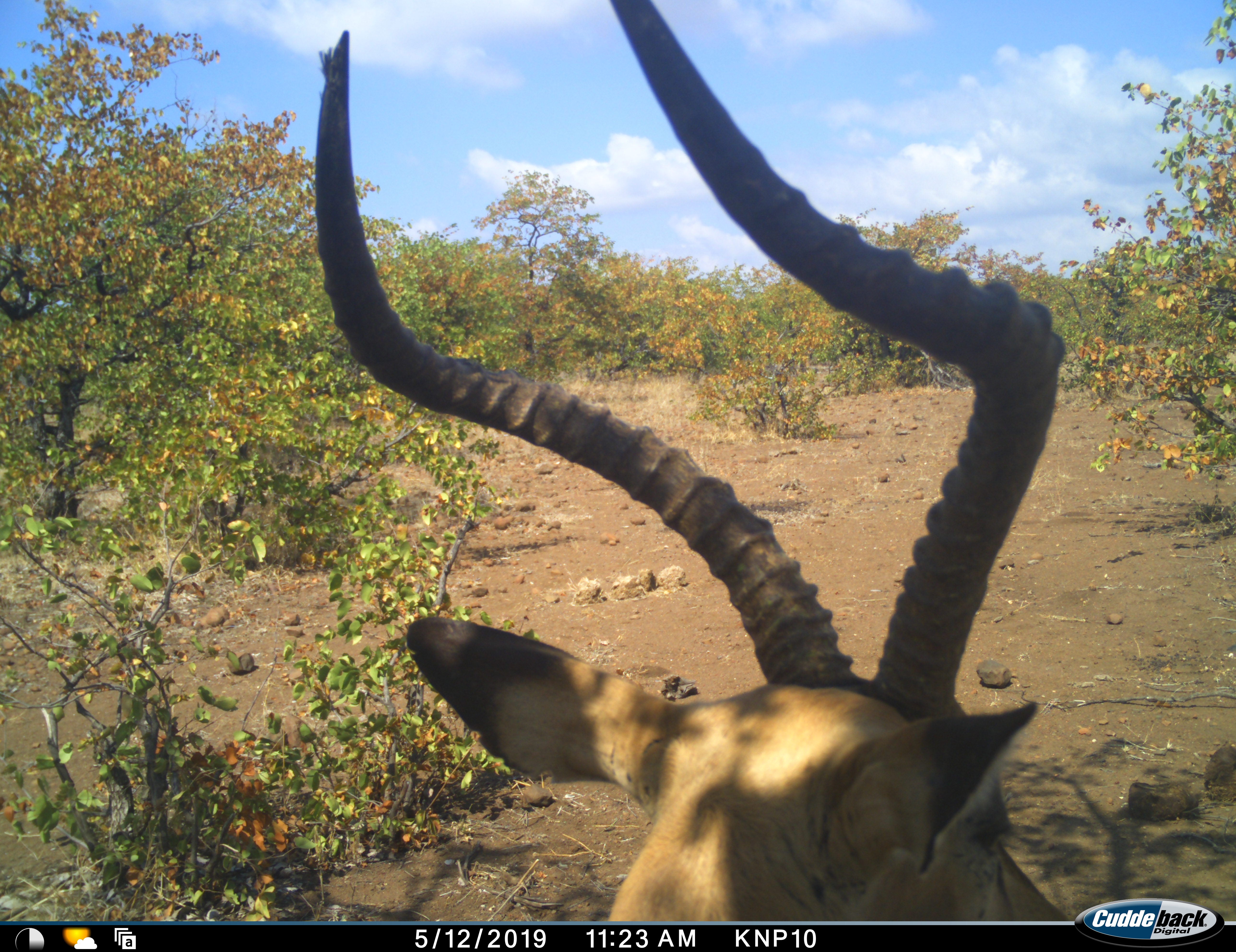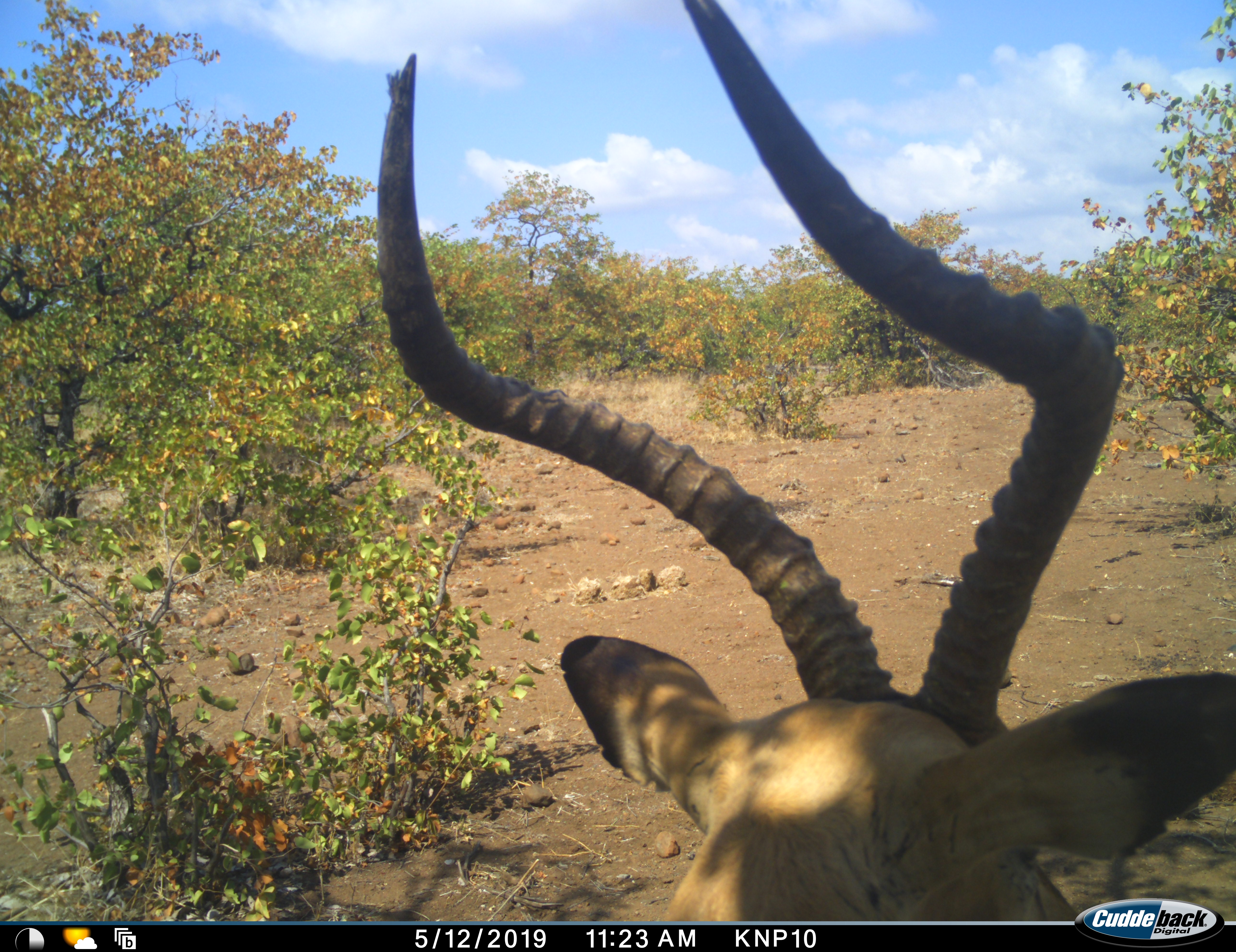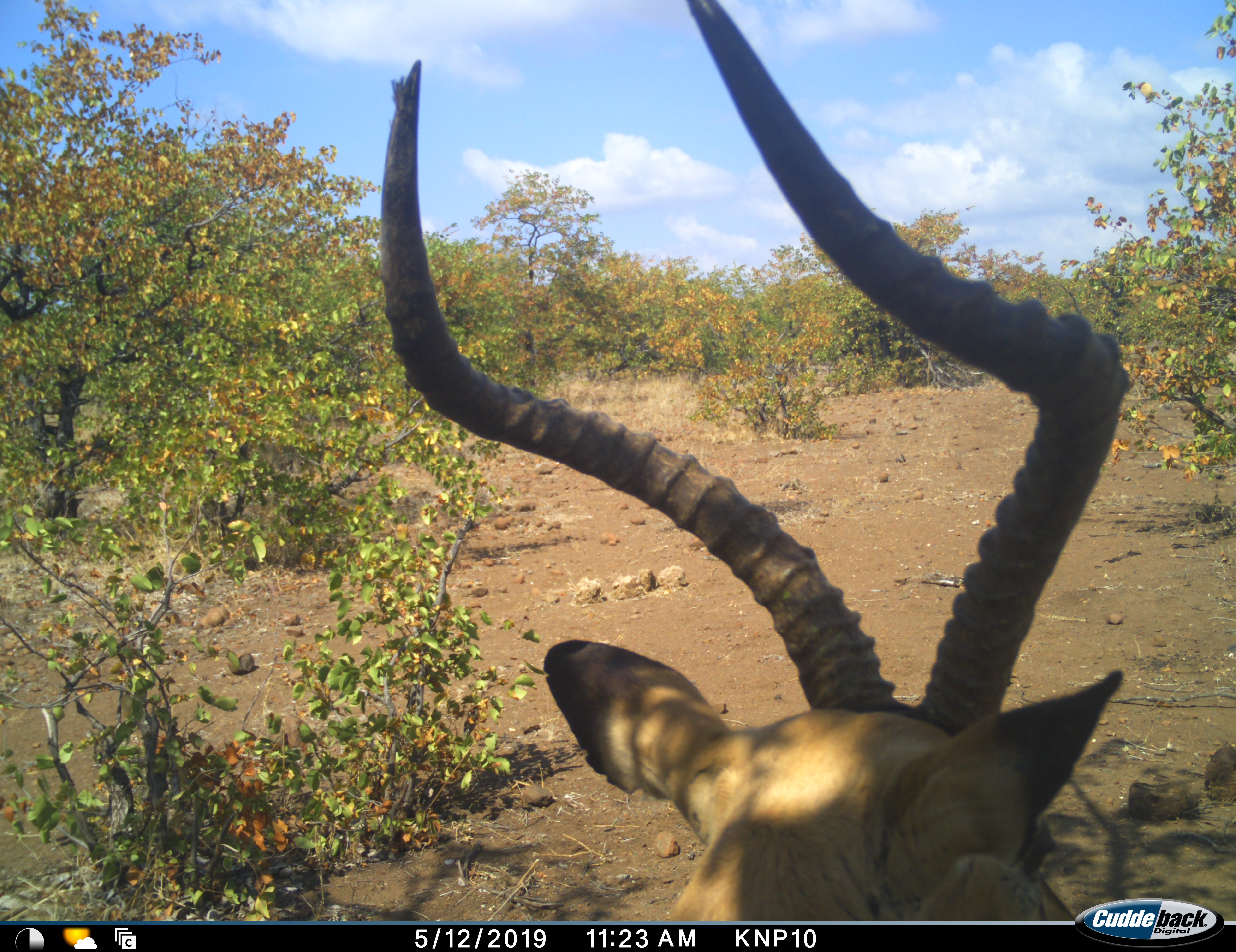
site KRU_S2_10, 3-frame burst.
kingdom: Animalia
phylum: Chordata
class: Mammalia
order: Artiodactyla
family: Bovidae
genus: Aepyceros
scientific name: Aepyceros melampus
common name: impala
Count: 1.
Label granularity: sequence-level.